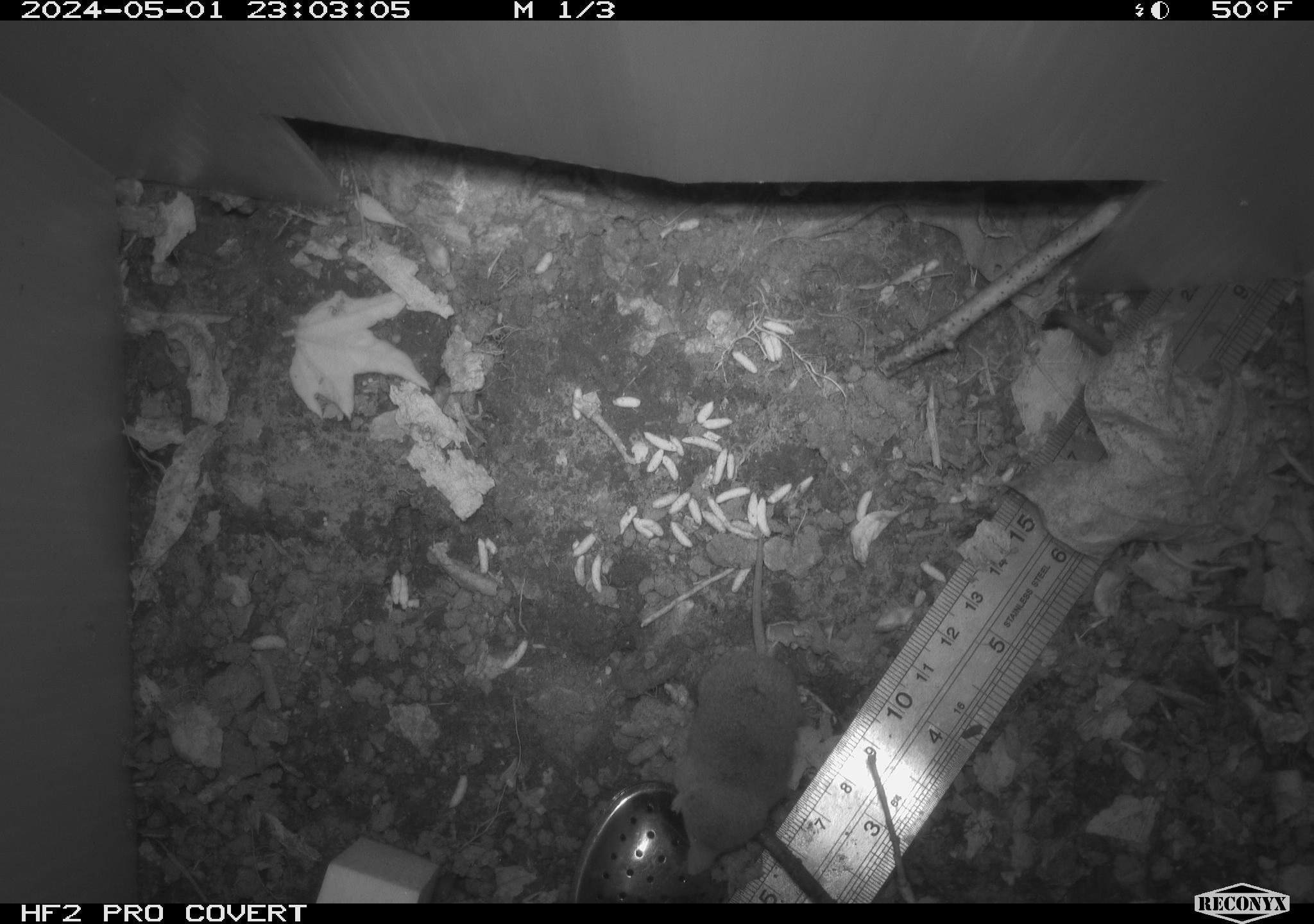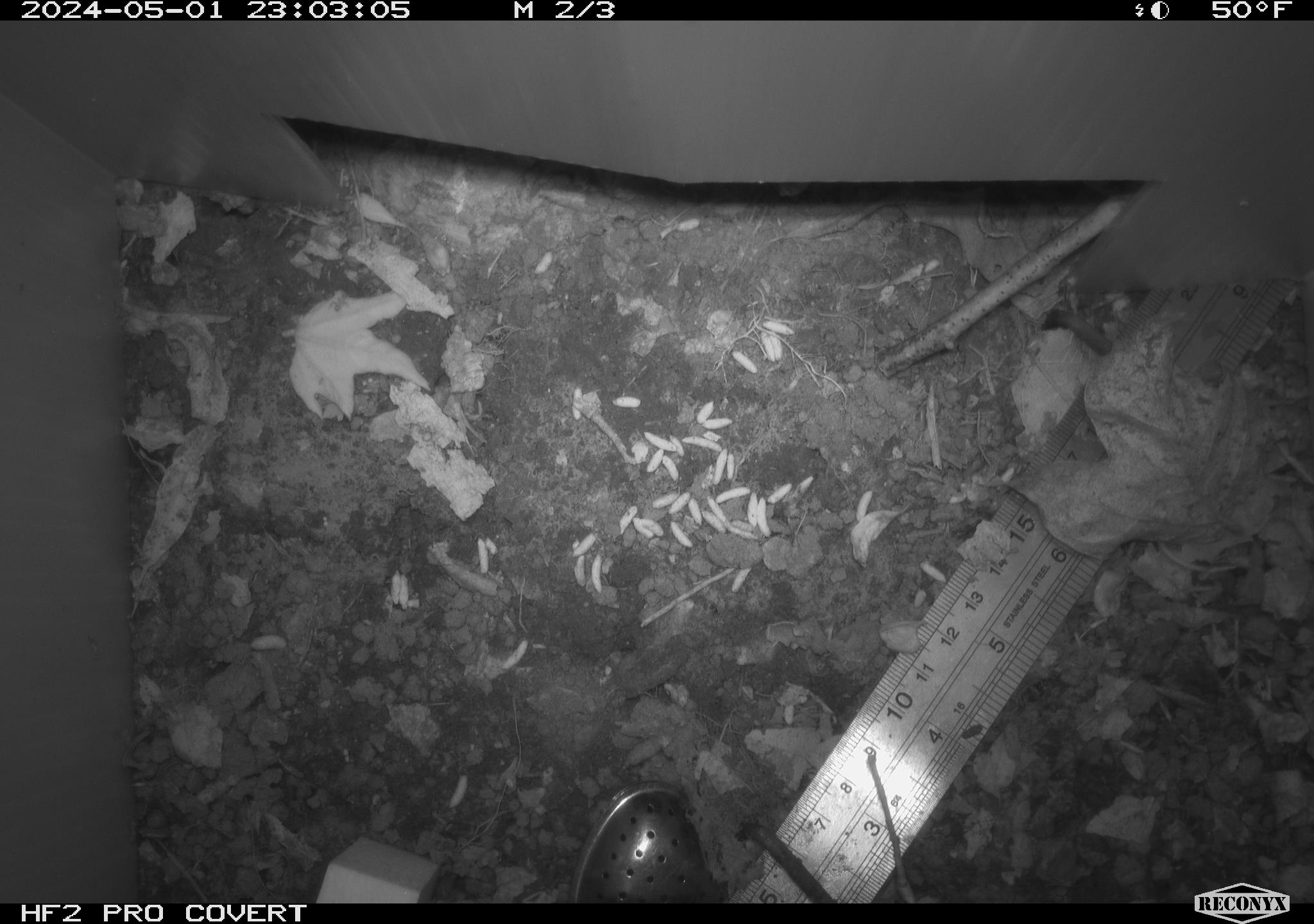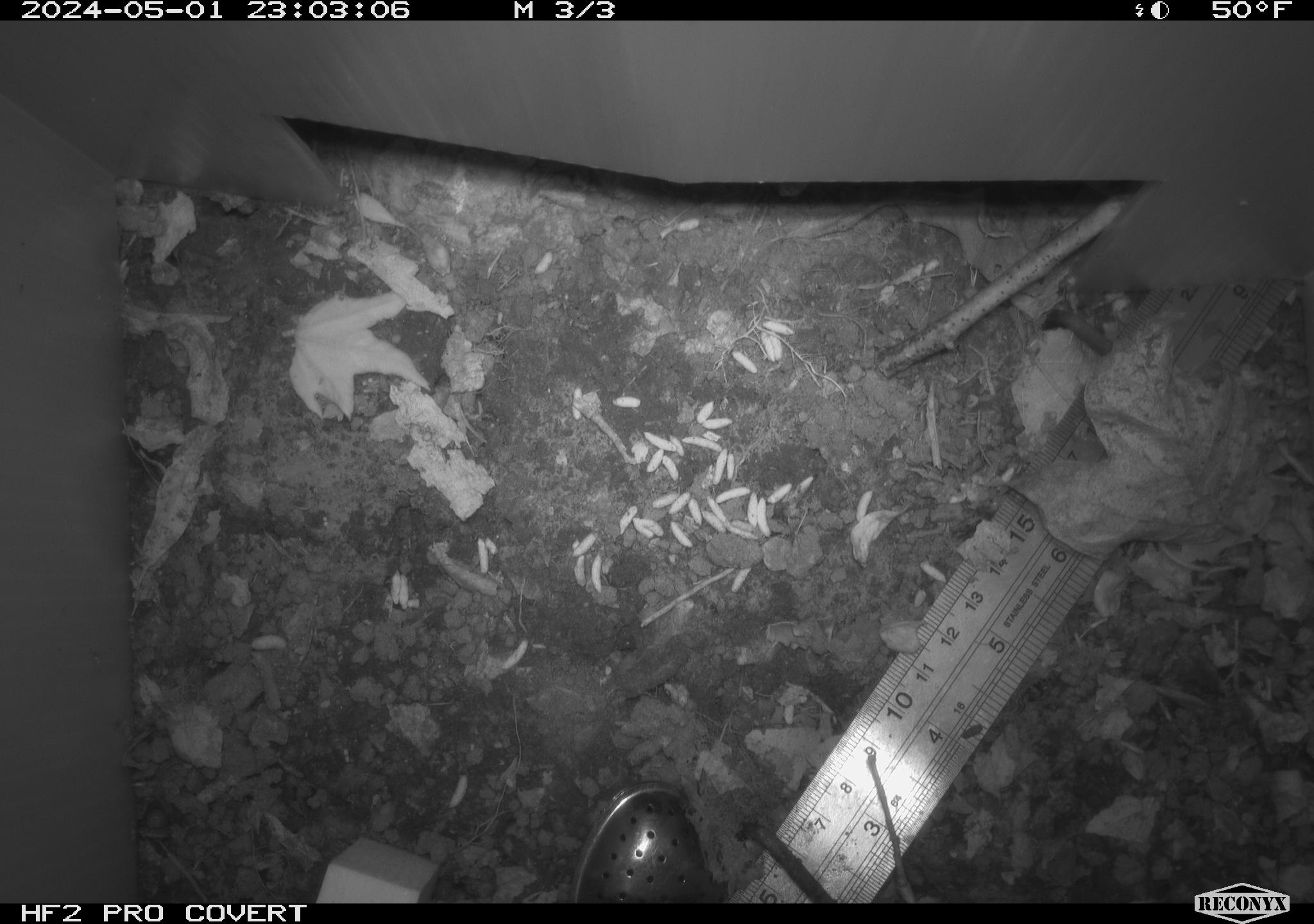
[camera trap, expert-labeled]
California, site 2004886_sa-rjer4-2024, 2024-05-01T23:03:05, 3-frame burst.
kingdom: Animalia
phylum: Chordata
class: Mammalia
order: Eulipotyphla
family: Soricidae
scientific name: Soricidae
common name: shrews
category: soricidae family